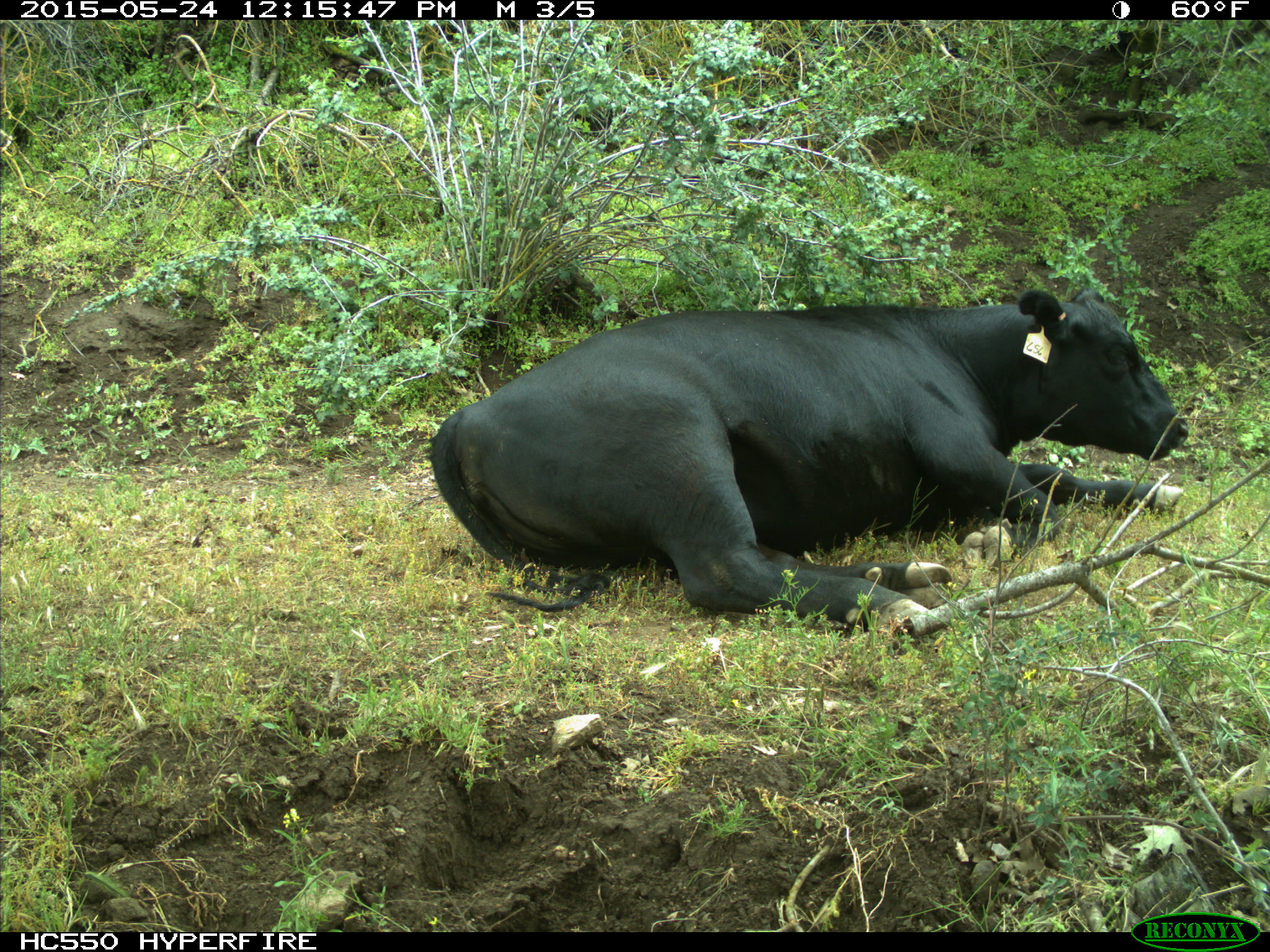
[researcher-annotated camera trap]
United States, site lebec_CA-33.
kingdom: Animalia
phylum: Chordata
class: Mammalia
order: Artiodactyla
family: Bovidae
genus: Bos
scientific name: Bos taurus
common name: domestic cow